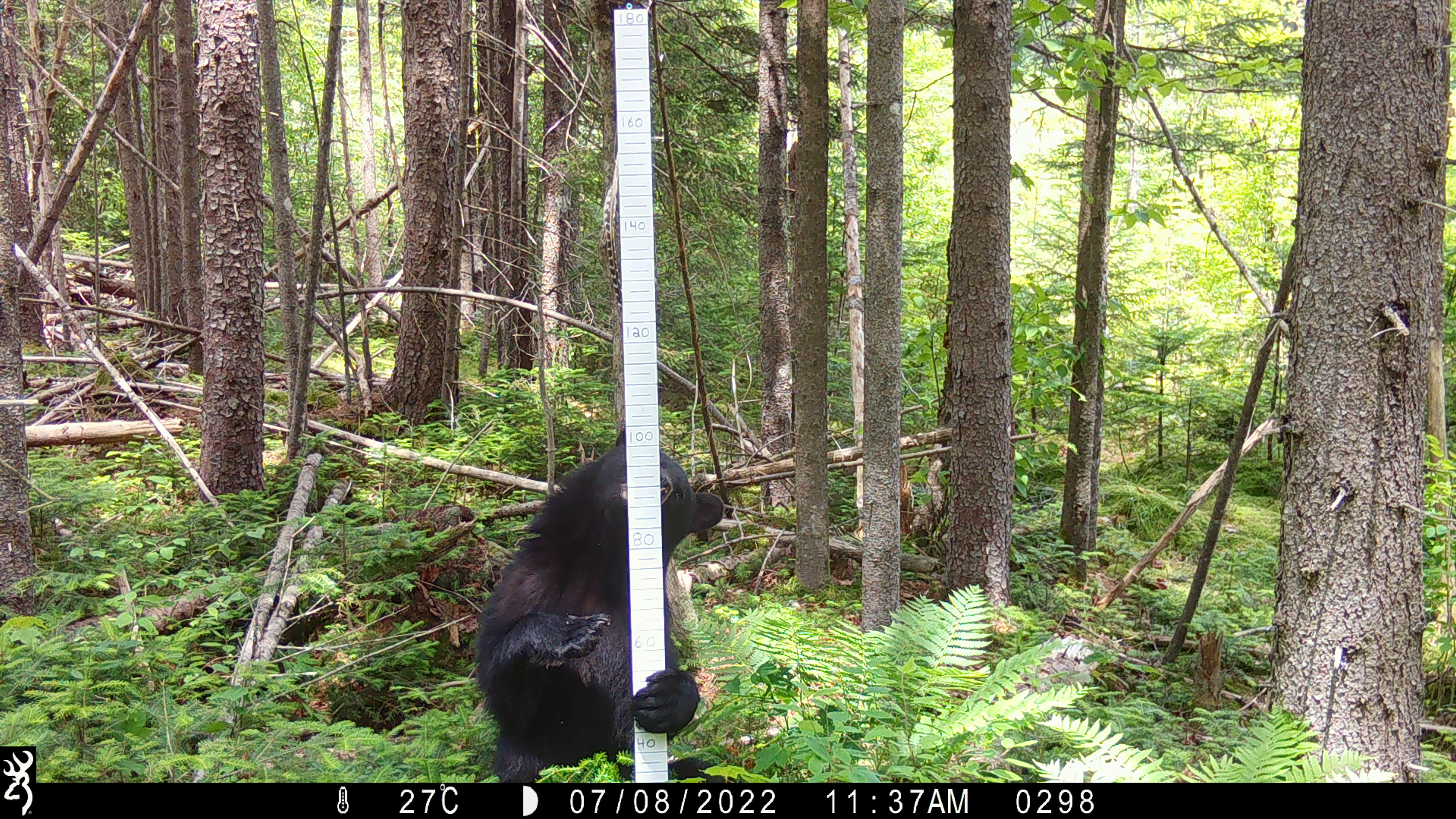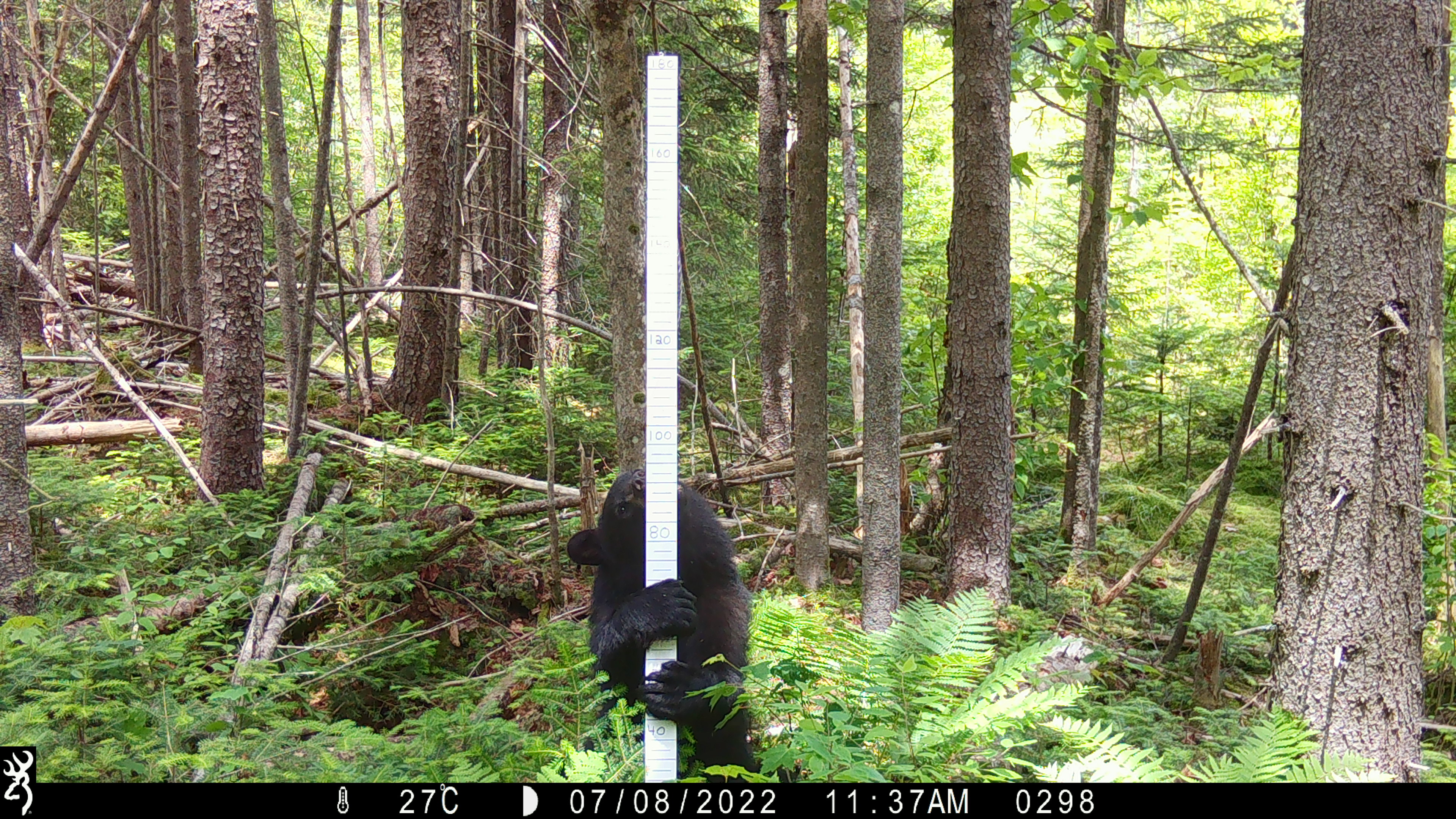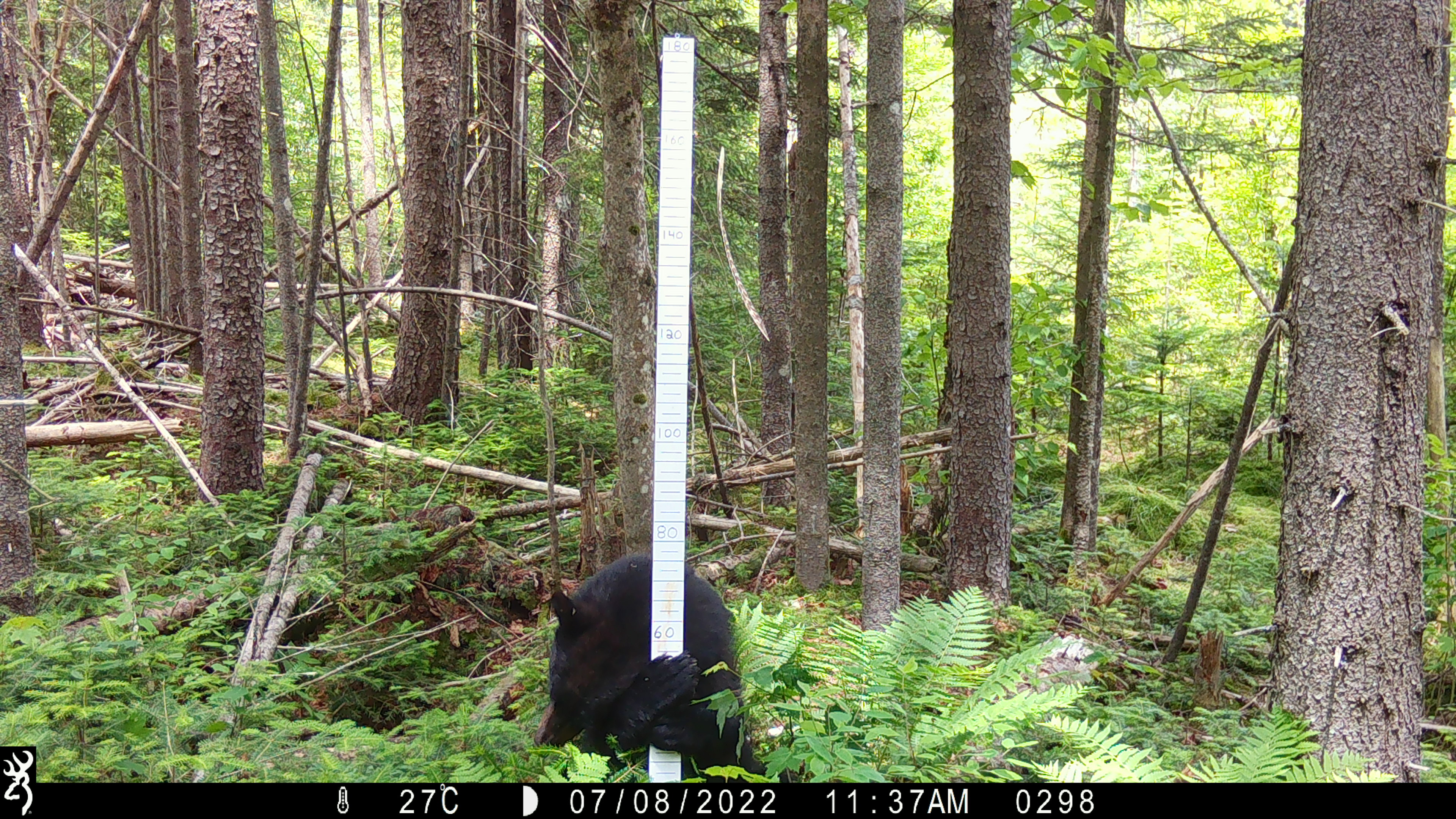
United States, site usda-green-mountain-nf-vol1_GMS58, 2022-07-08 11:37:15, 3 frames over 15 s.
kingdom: Animalia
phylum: Chordata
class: Mammalia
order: Carnivora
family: Ursidae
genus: Ursus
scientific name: Ursus americanus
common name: black bear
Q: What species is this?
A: Black bear (Ursus americanus).